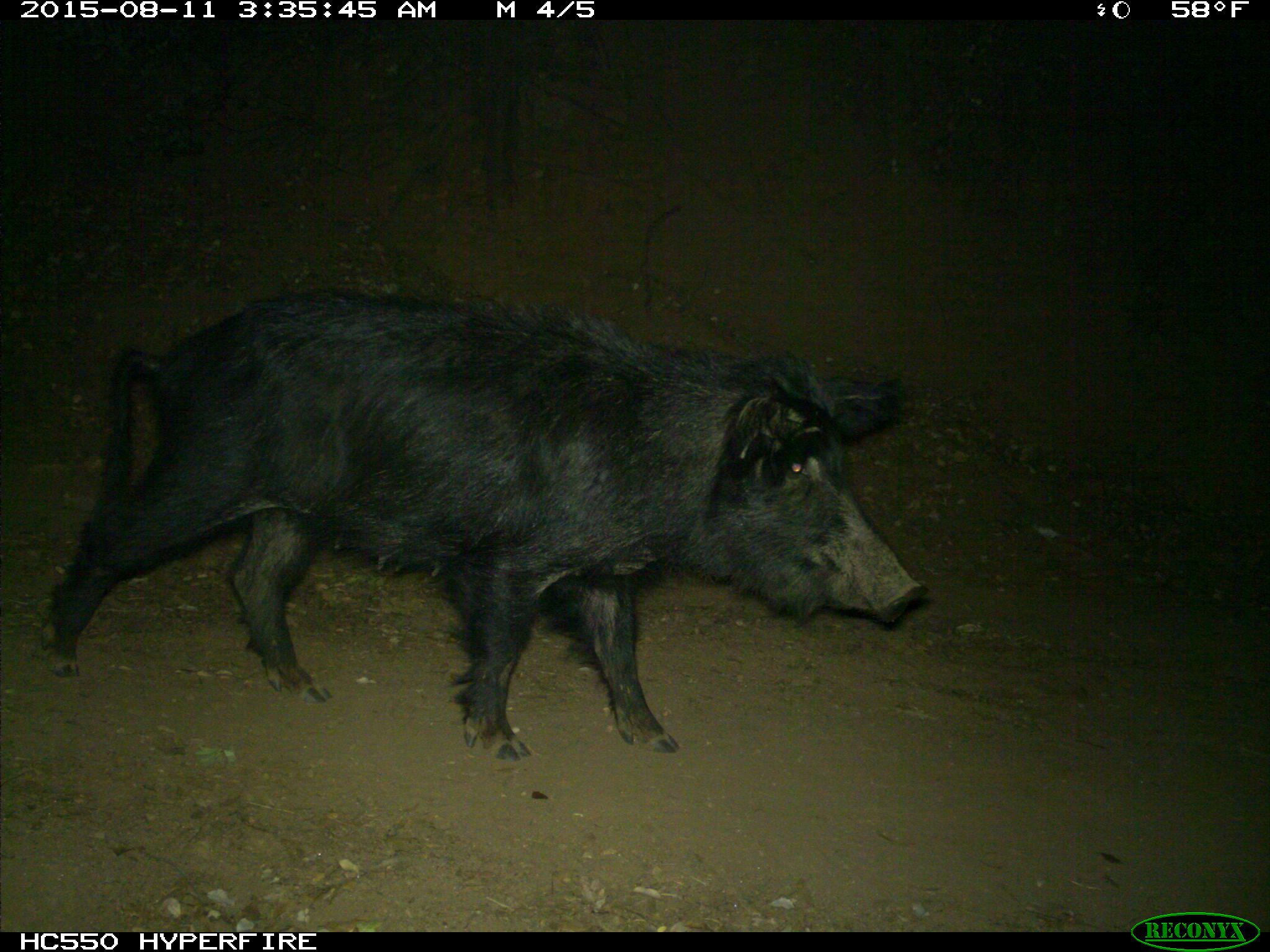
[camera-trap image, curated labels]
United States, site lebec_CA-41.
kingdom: Animalia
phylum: Chordata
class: Mammalia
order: Artiodactyla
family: Suidae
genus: Sus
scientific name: Sus scrofa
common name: wild boar